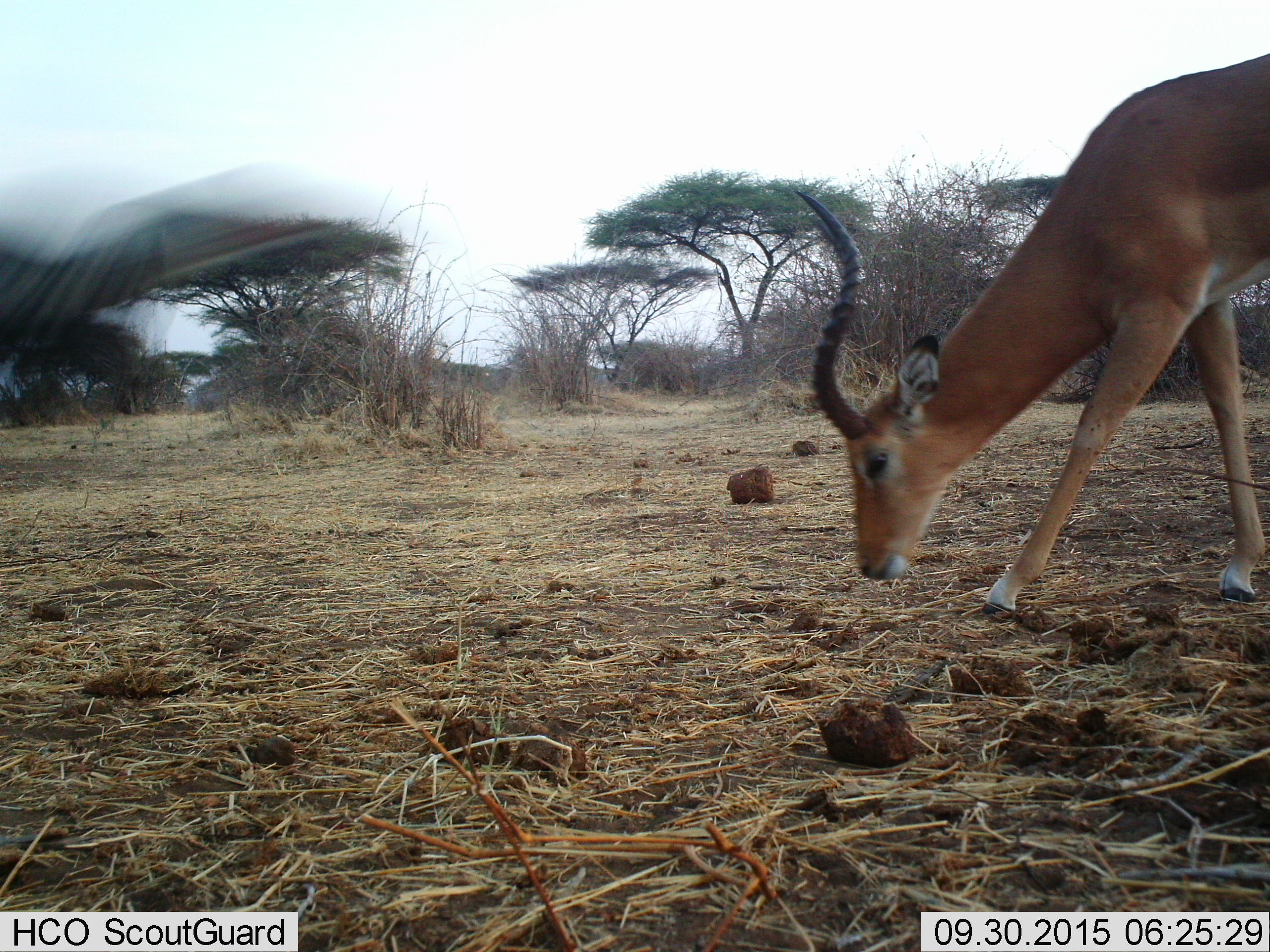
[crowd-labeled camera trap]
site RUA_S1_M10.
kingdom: Animalia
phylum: Chordata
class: Mammalia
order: Artiodactyla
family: Bovidae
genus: Aepyceros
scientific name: Aepyceros melampus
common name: impala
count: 1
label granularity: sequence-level